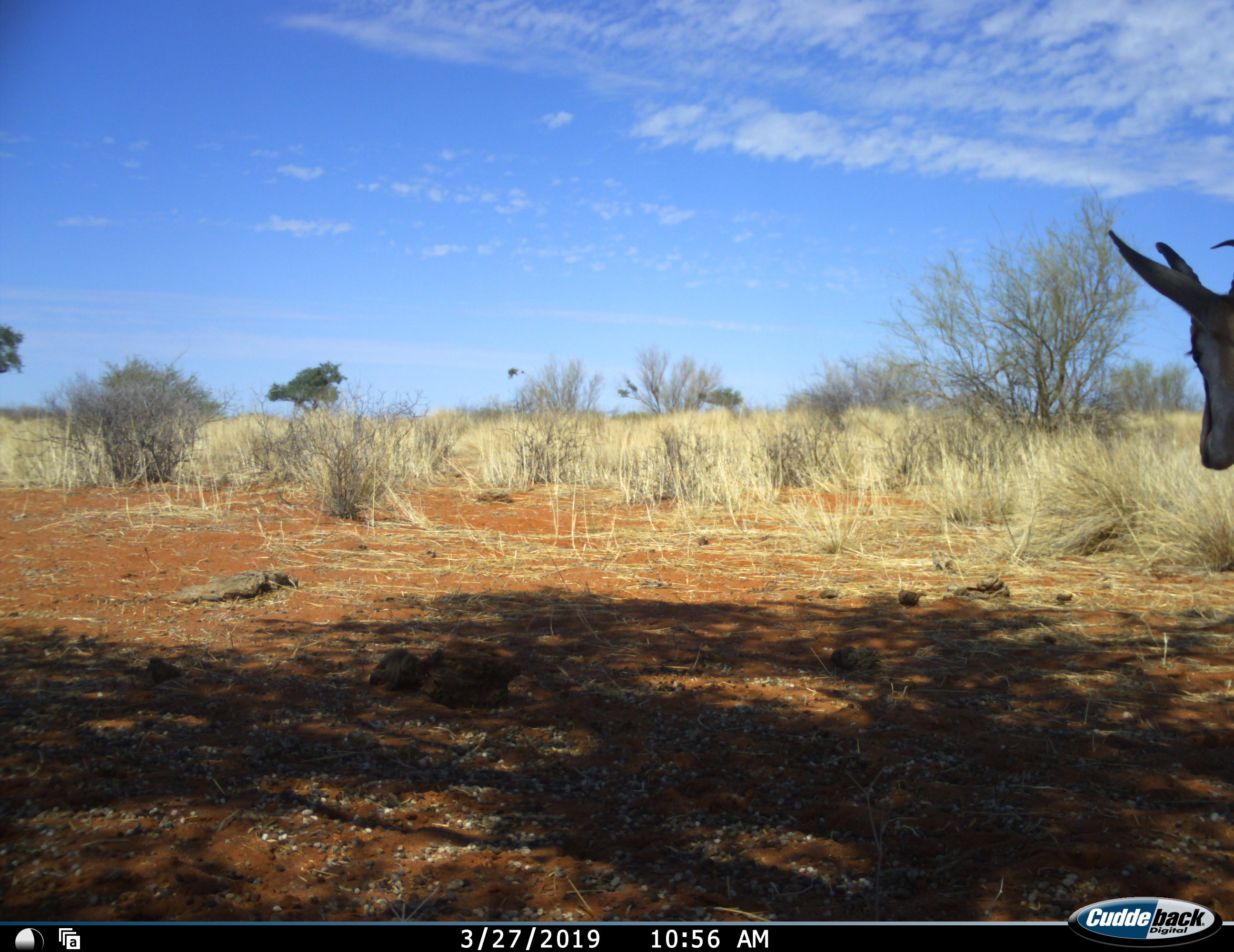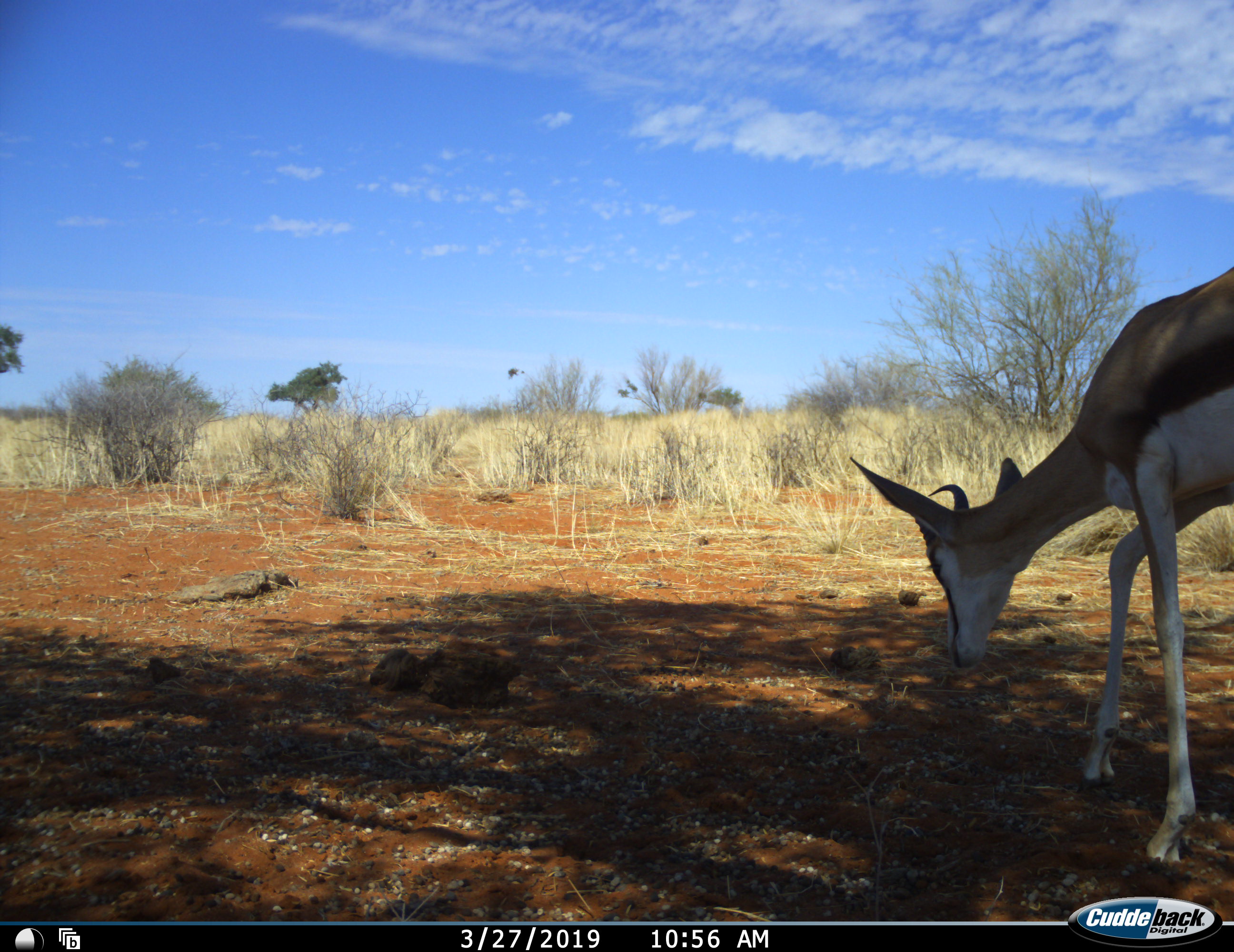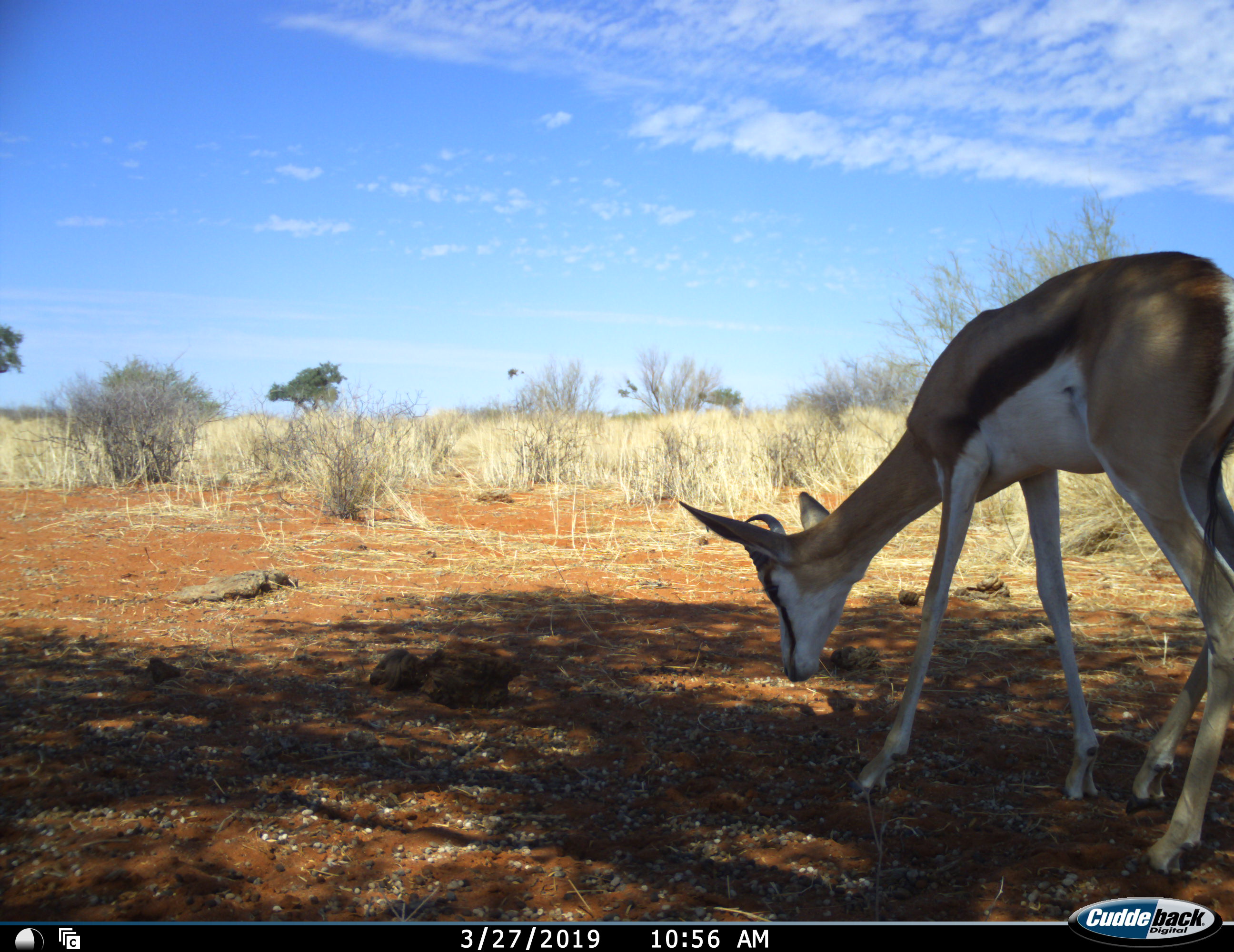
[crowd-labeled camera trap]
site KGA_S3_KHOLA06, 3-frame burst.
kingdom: Animalia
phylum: Chordata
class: Mammalia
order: Artiodactyla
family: Bovidae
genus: Antidorcas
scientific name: Antidorcas marsupialis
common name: springbok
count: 1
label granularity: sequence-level